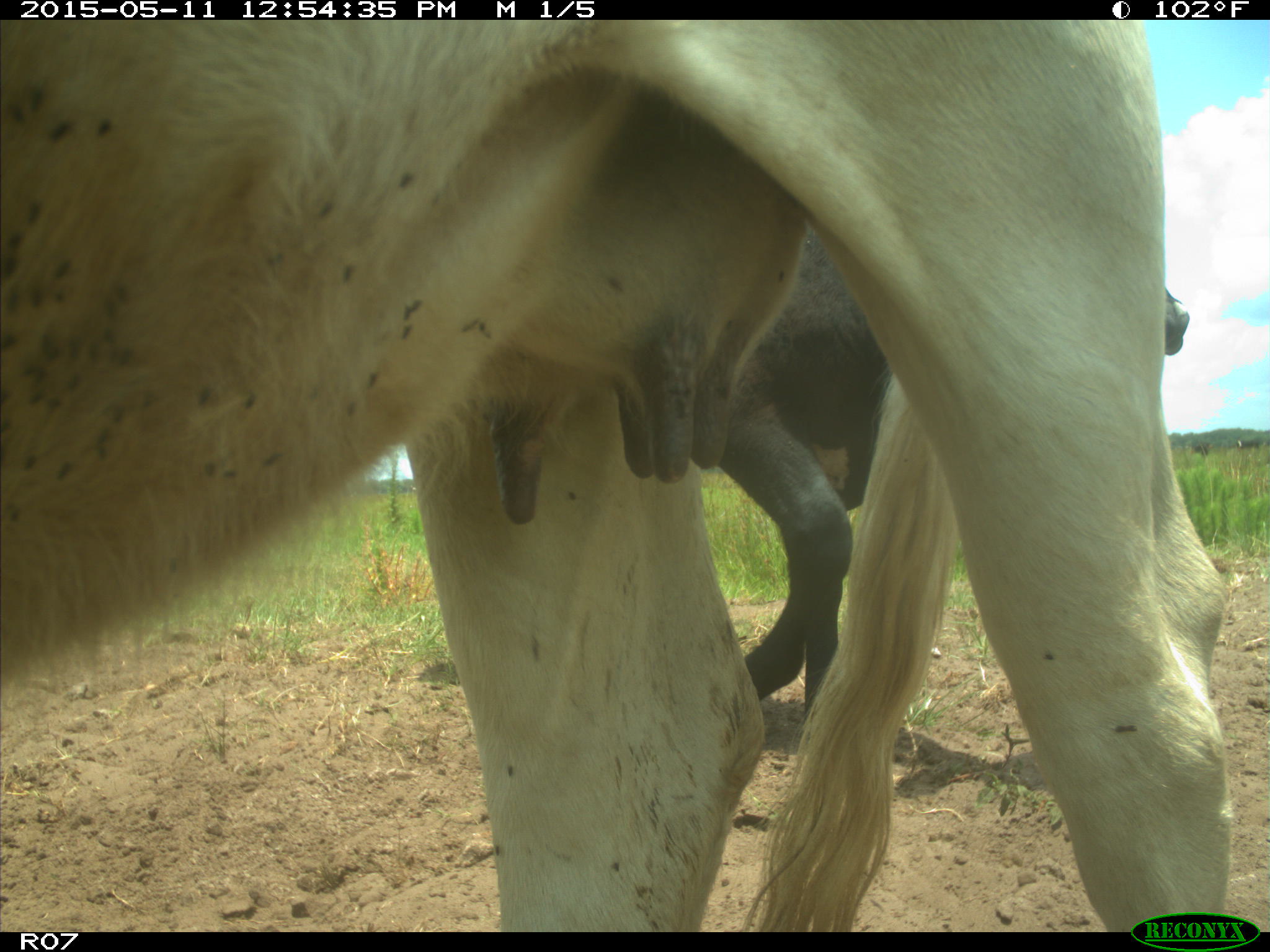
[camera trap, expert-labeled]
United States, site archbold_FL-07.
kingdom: Animalia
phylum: Chordata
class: Mammalia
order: Artiodactyla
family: Bovidae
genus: Bos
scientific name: Bos taurus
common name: domestic cow